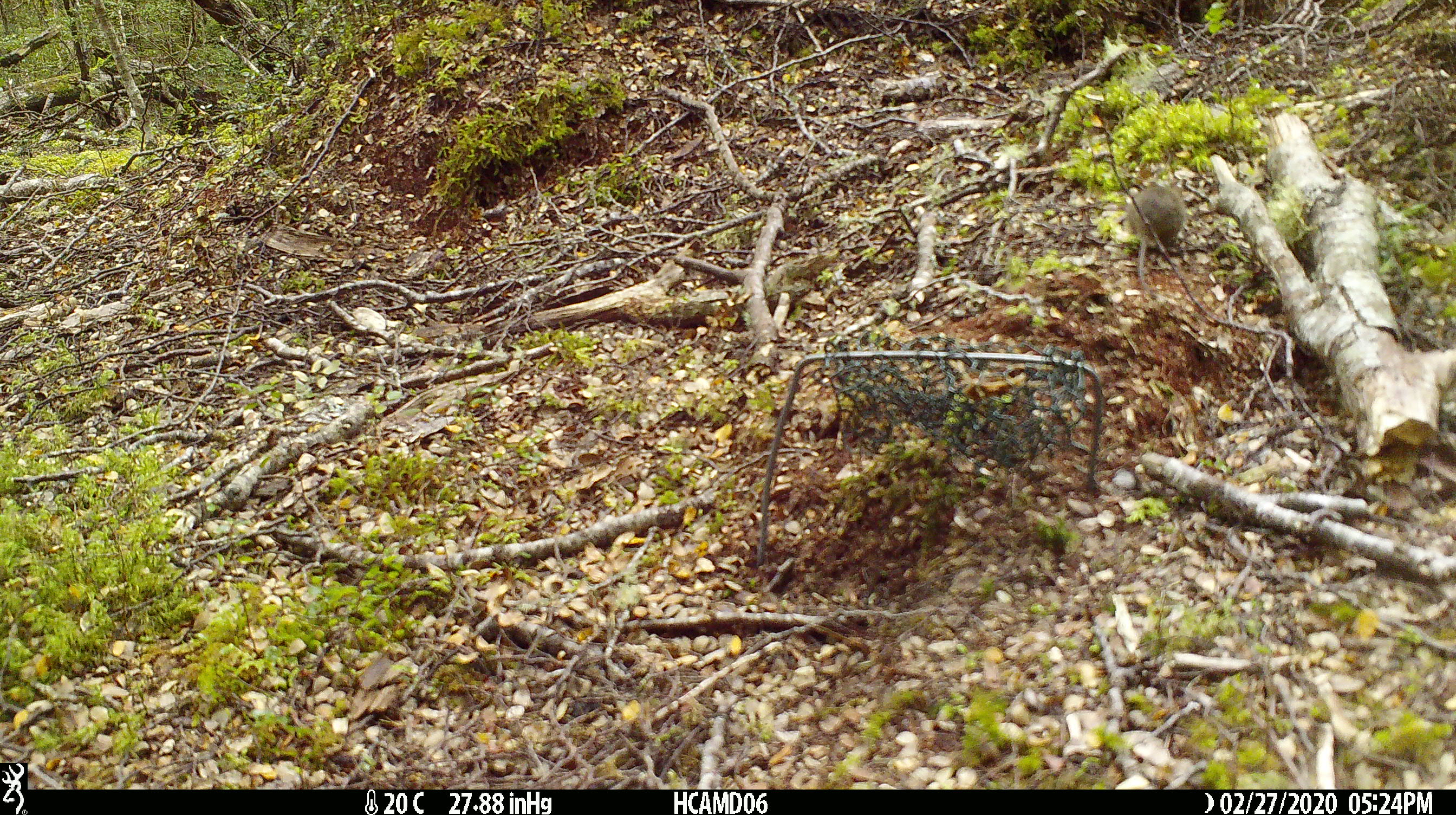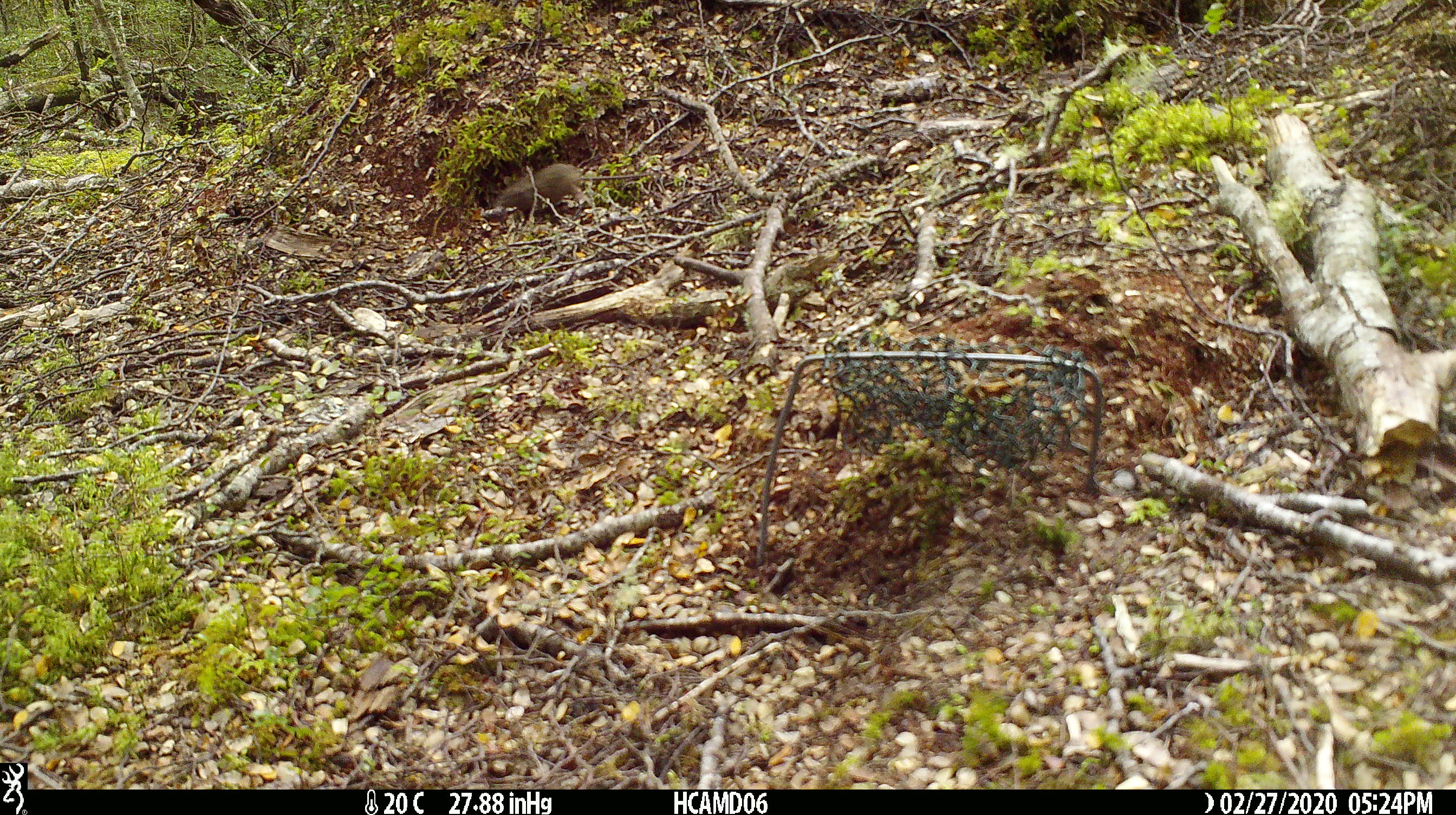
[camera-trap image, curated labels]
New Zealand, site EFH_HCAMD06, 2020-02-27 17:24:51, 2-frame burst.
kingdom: Animalia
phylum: Chordata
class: Mammalia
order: Rodentia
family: Muridae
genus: Mus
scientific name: Mus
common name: mouse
Mouse (Mus).